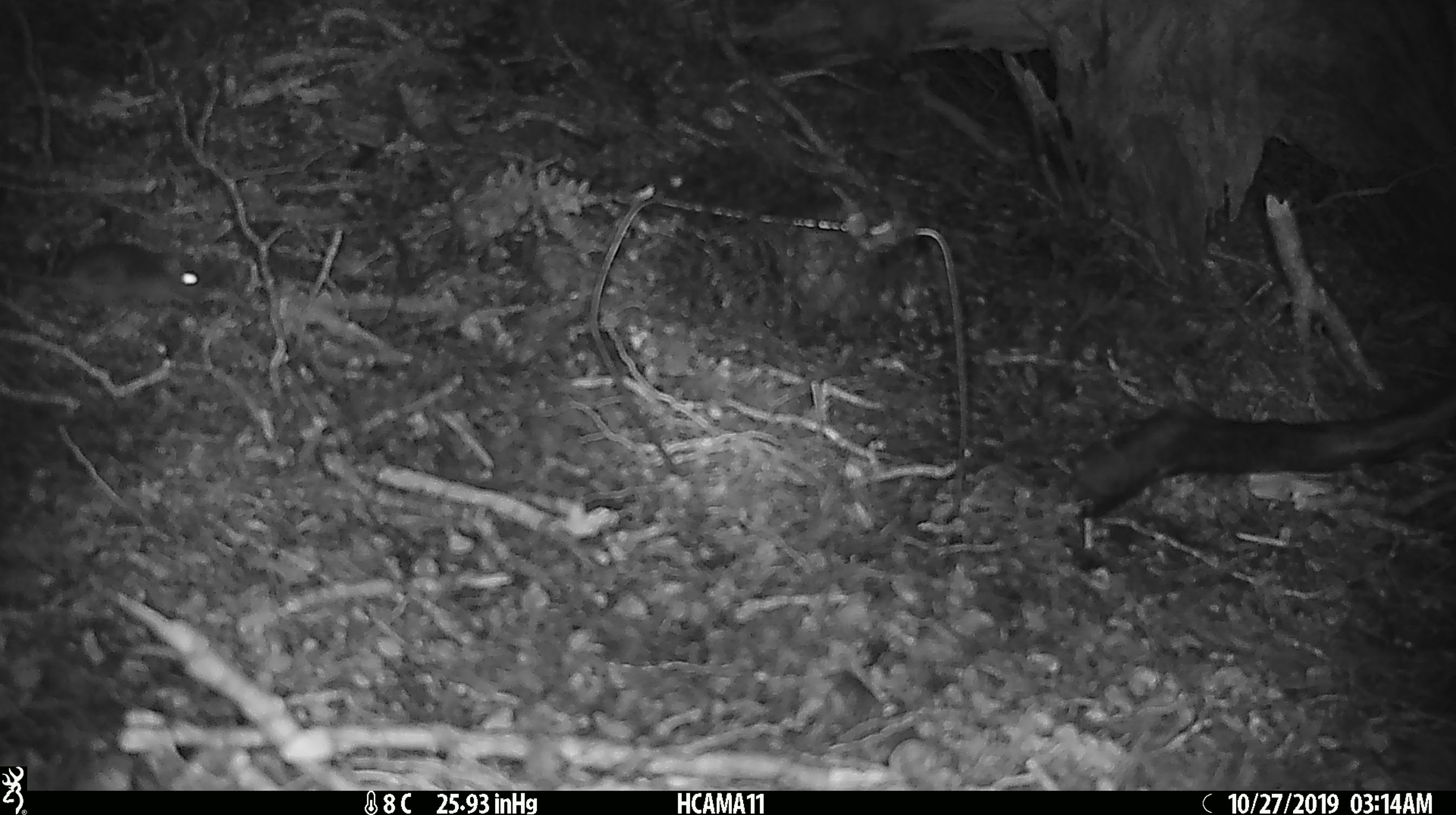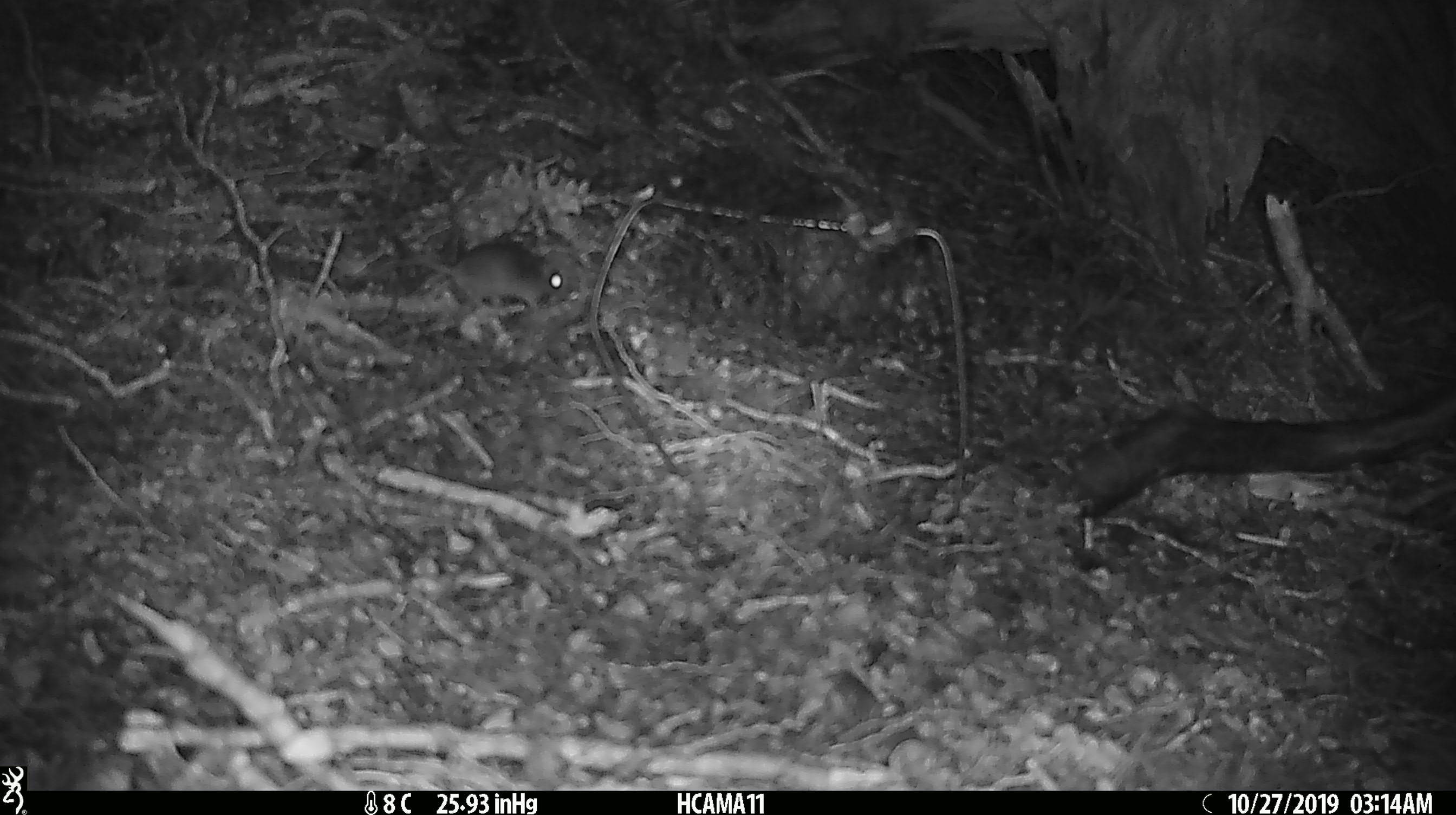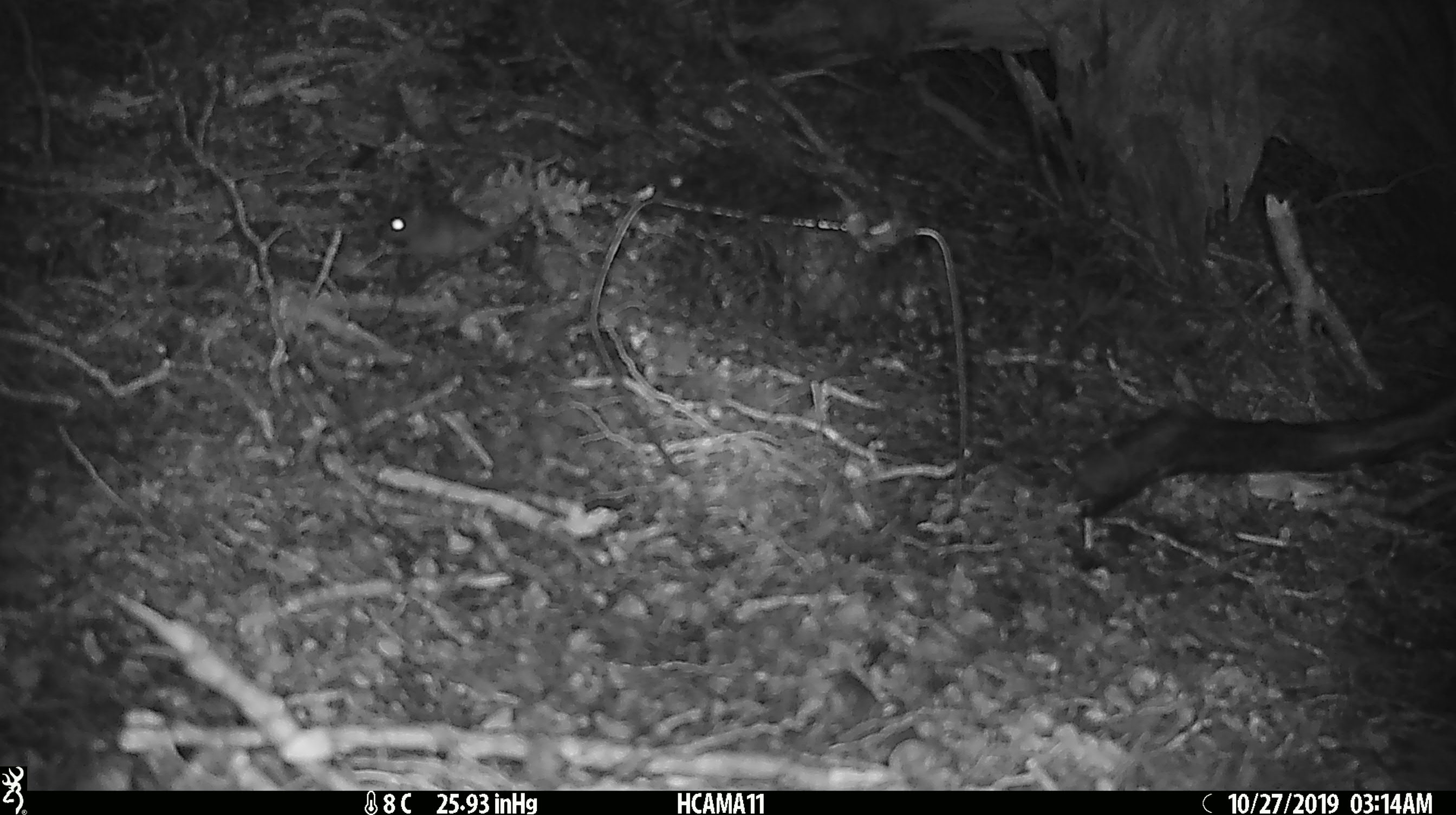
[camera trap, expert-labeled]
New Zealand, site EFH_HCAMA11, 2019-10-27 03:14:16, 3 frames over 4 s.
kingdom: Animalia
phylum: Chordata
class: Mammalia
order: Rodentia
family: Muridae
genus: Mus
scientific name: Mus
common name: mouse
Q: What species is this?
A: Mouse (Mus).